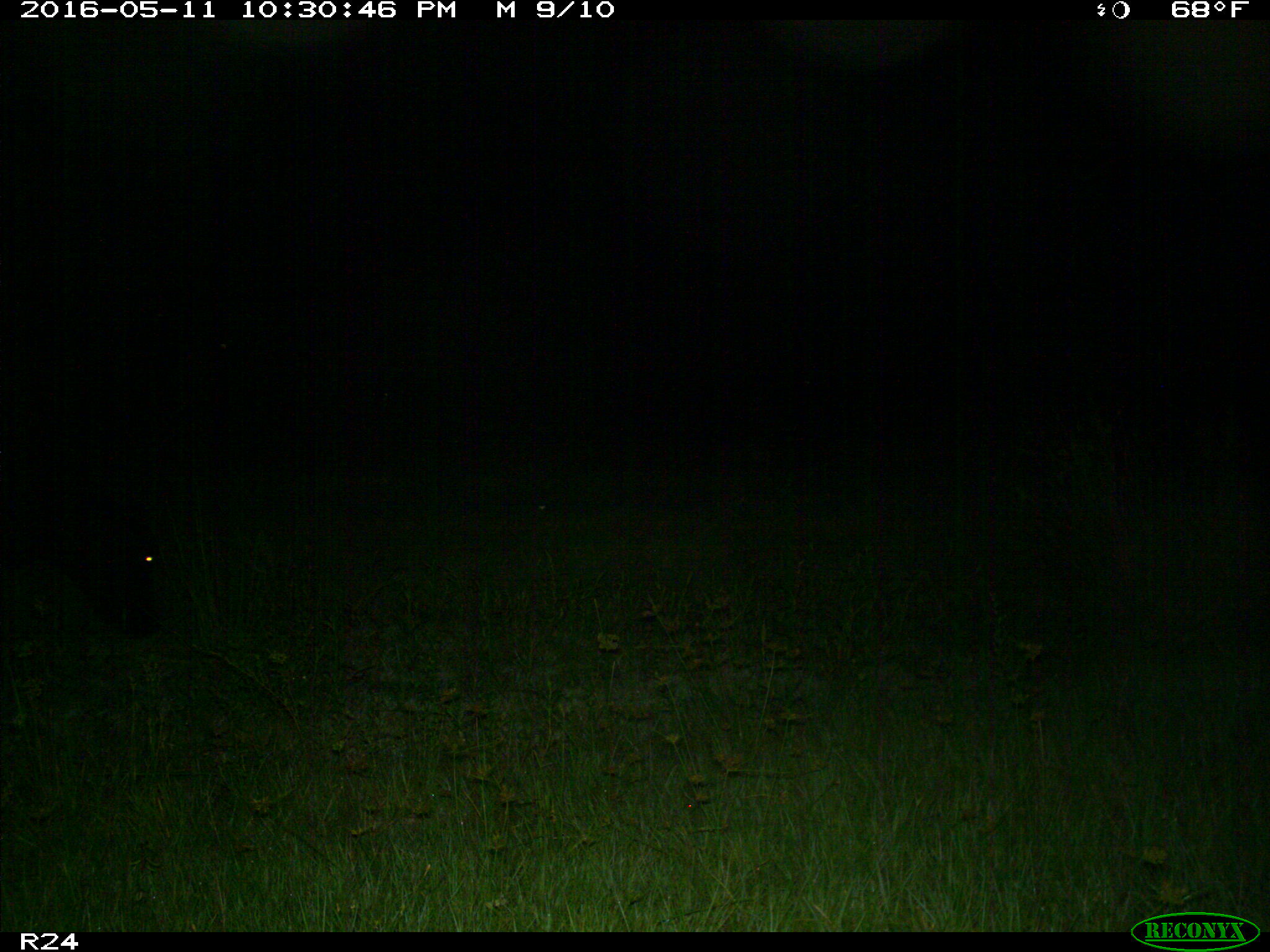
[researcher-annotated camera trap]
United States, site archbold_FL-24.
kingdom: Animalia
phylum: Chordata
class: Mammalia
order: Artiodactyla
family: Bovidae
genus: Bos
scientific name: Bos taurus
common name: domestic cow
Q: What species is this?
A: Bos taurus (domestic cow).